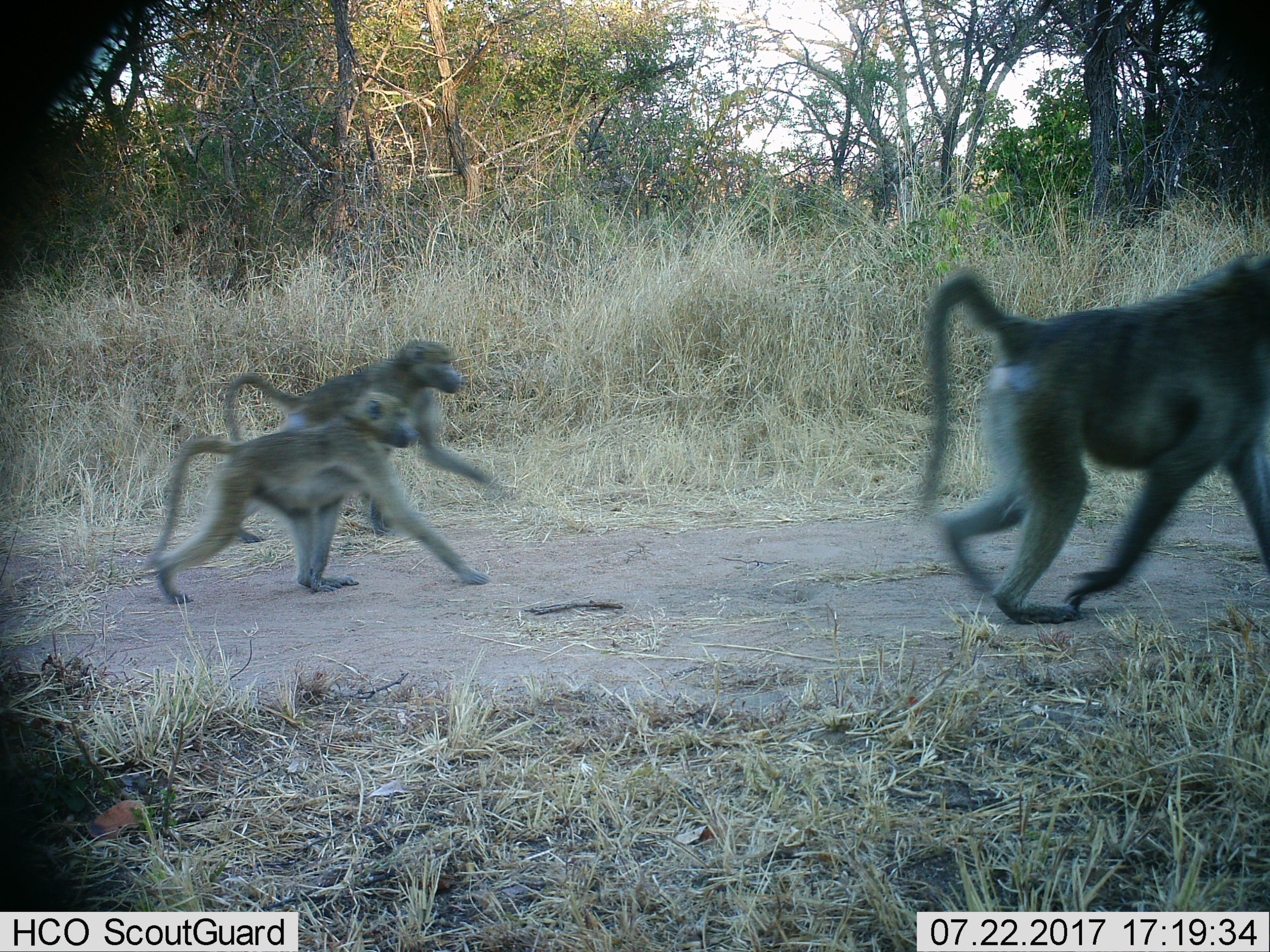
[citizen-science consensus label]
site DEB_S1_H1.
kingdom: Animalia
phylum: Chordata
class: Mammalia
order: Primates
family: Cercopithecidae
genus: Papio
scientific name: Papio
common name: baboon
Baboon (Papio), count 3. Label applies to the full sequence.